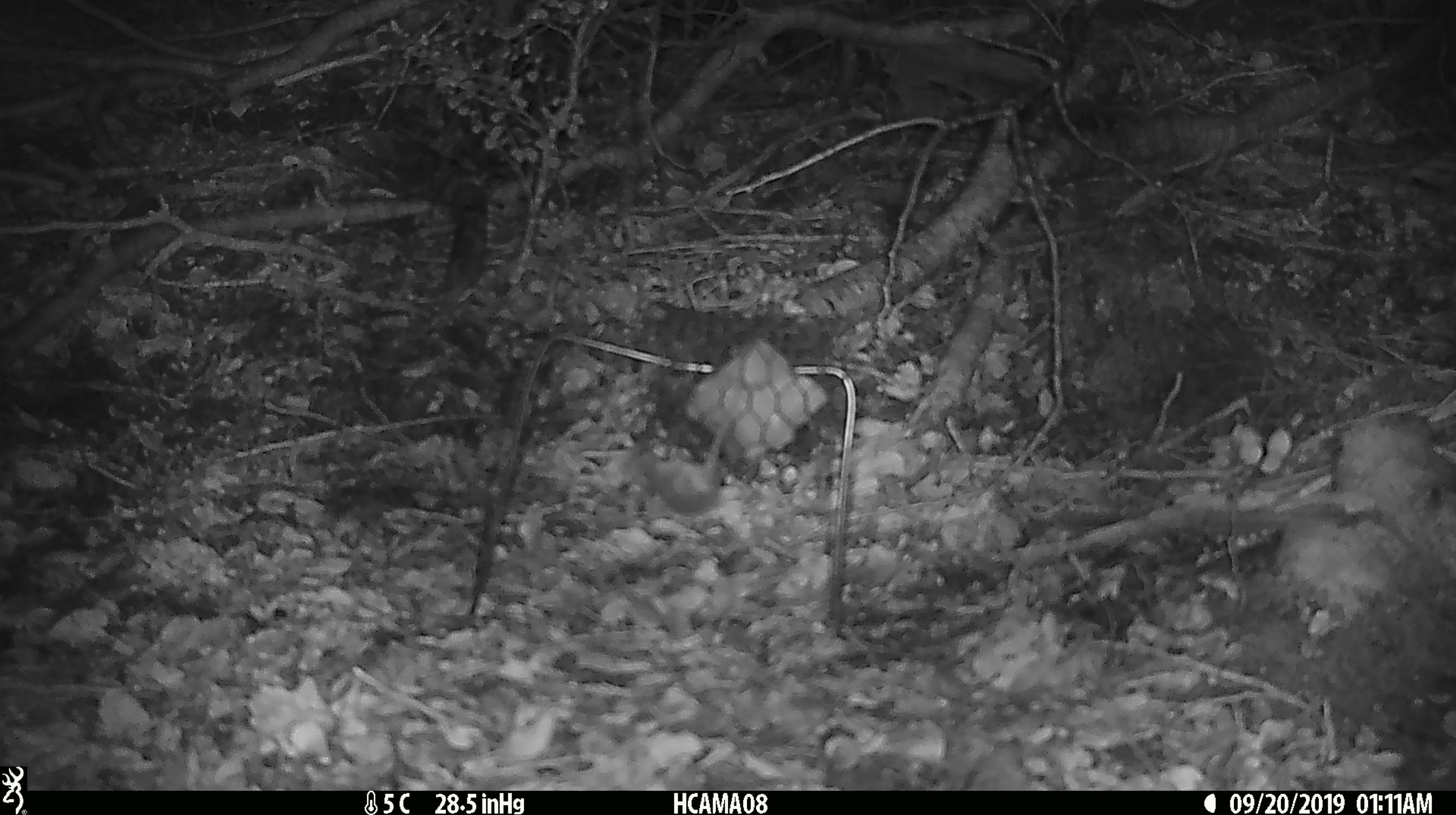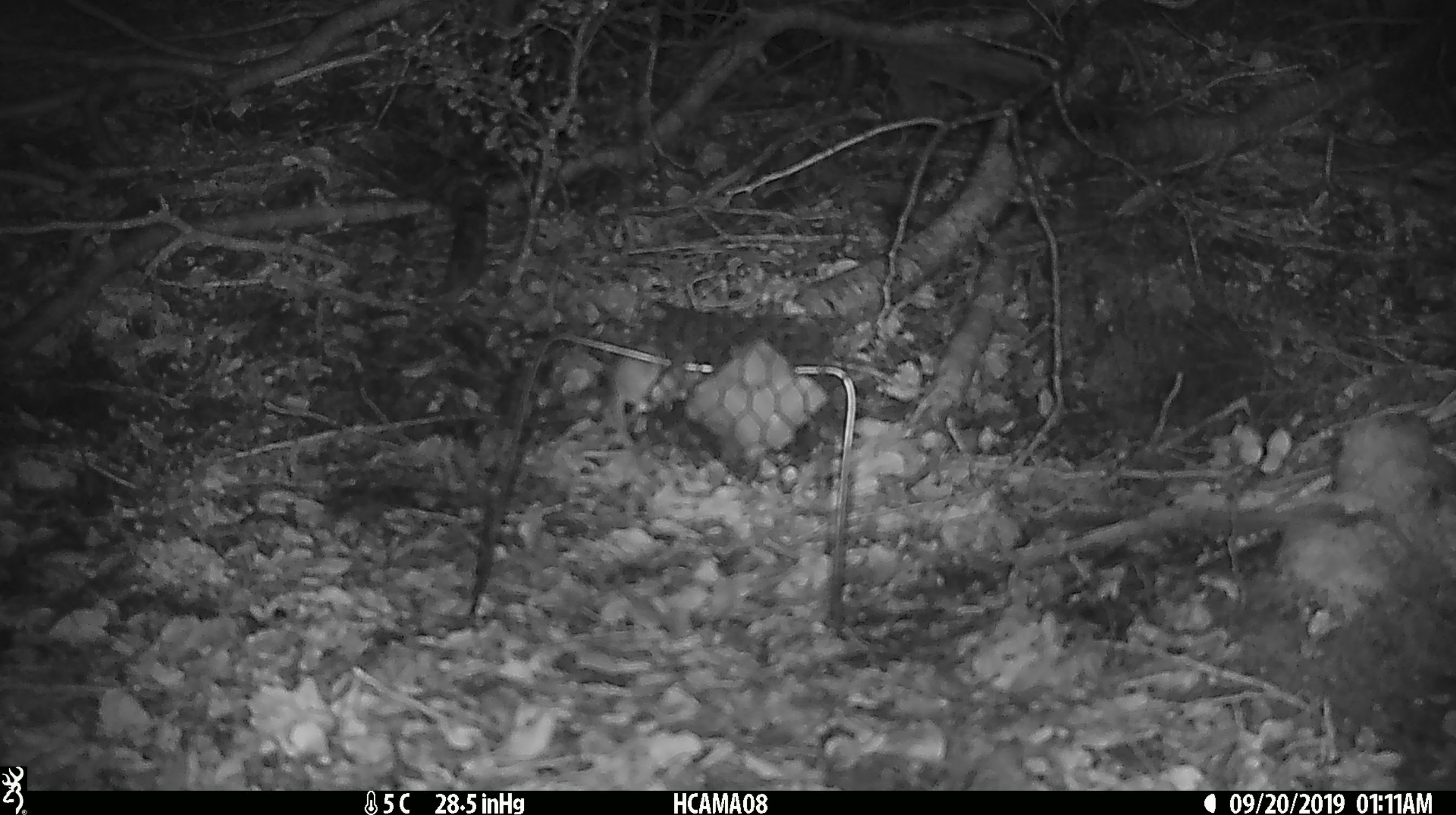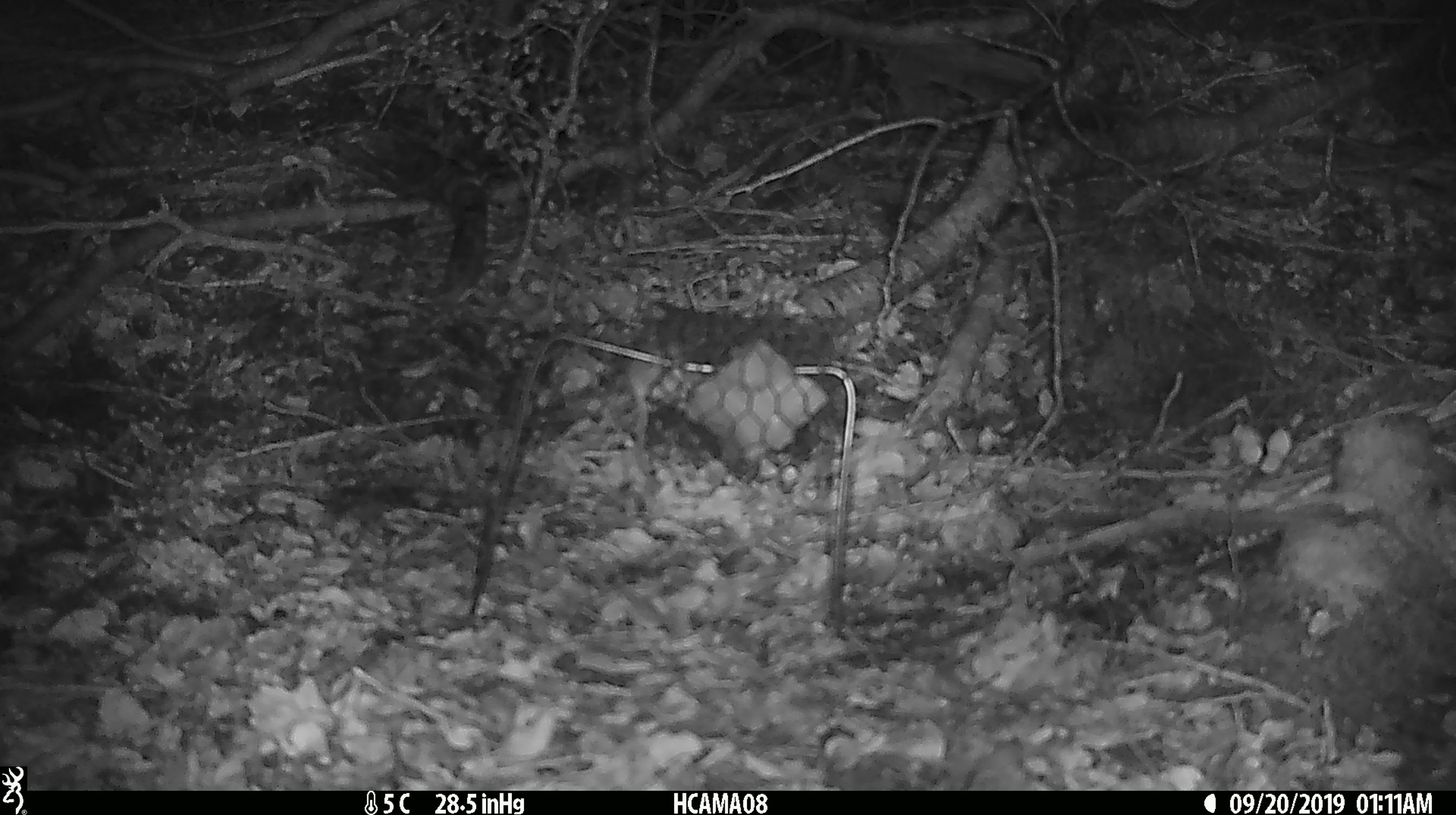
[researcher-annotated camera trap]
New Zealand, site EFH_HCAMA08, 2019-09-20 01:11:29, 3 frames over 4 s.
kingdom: Animalia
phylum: Chordata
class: Mammalia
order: Rodentia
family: Muridae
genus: Mus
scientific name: Mus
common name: mouse